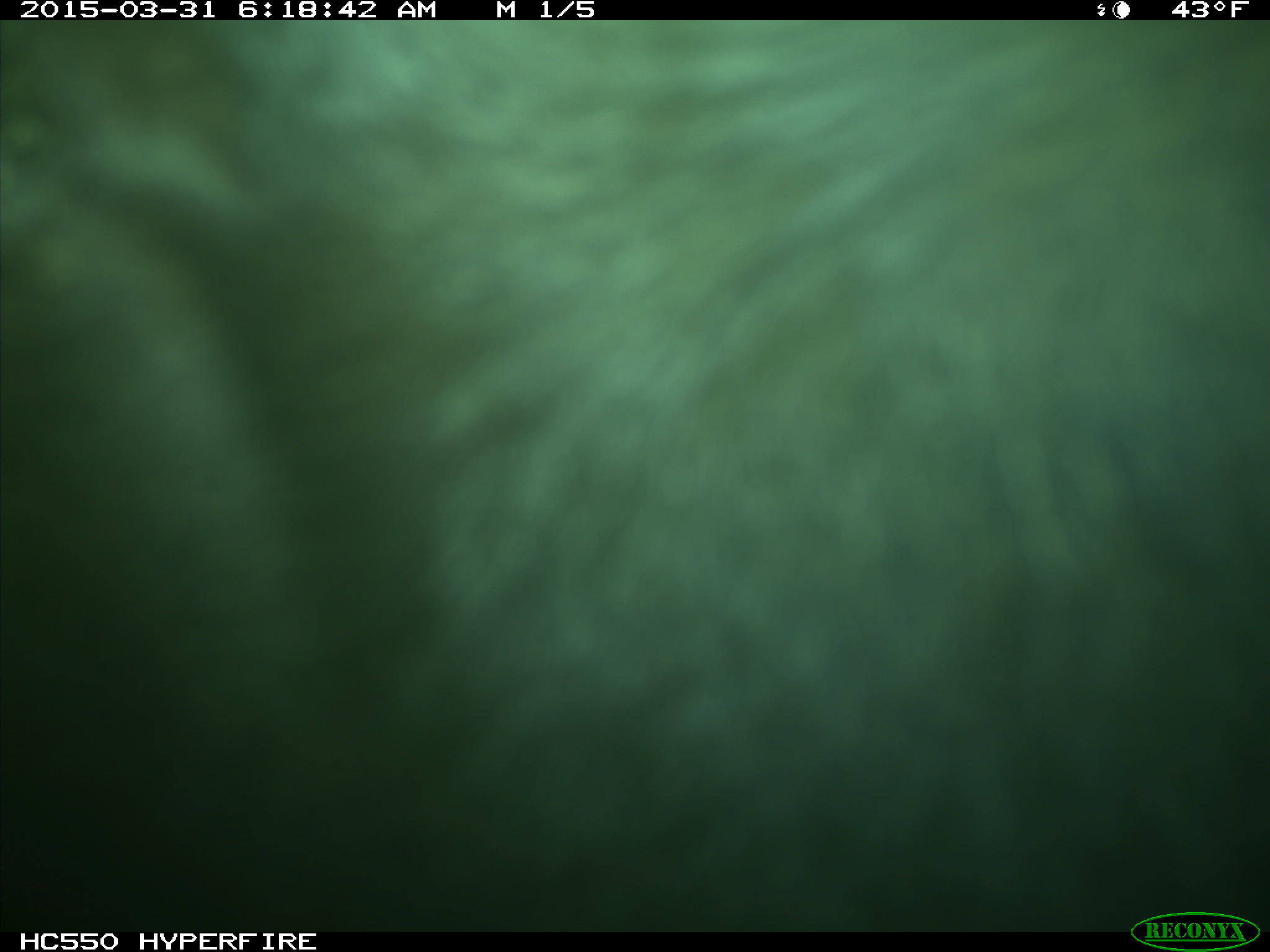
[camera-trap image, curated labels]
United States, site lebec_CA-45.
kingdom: Animalia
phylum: Chordata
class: Mammalia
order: Artiodactyla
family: Bovidae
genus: Bos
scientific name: Bos taurus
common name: domestic cow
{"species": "Bos taurus (domestic cow)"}